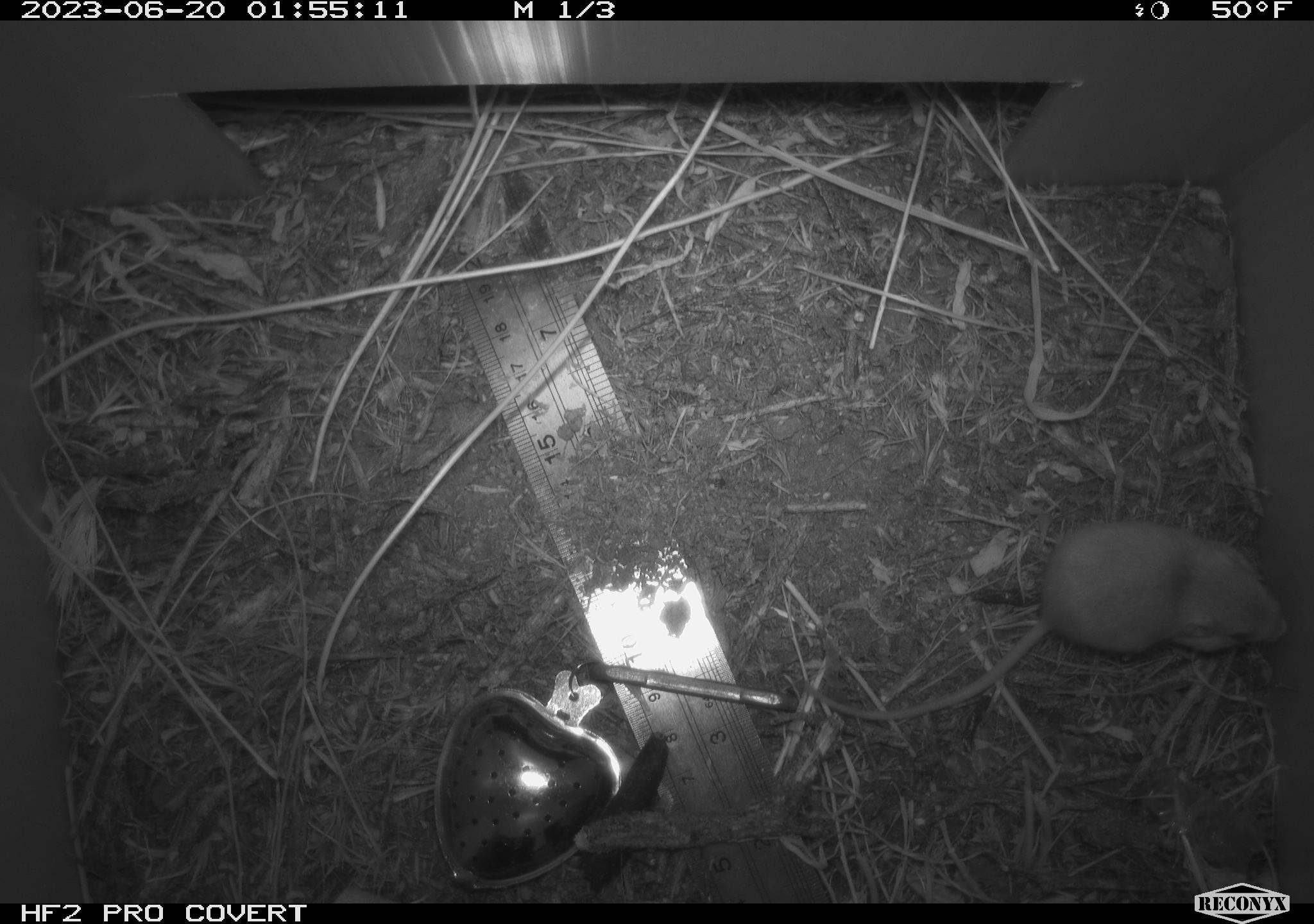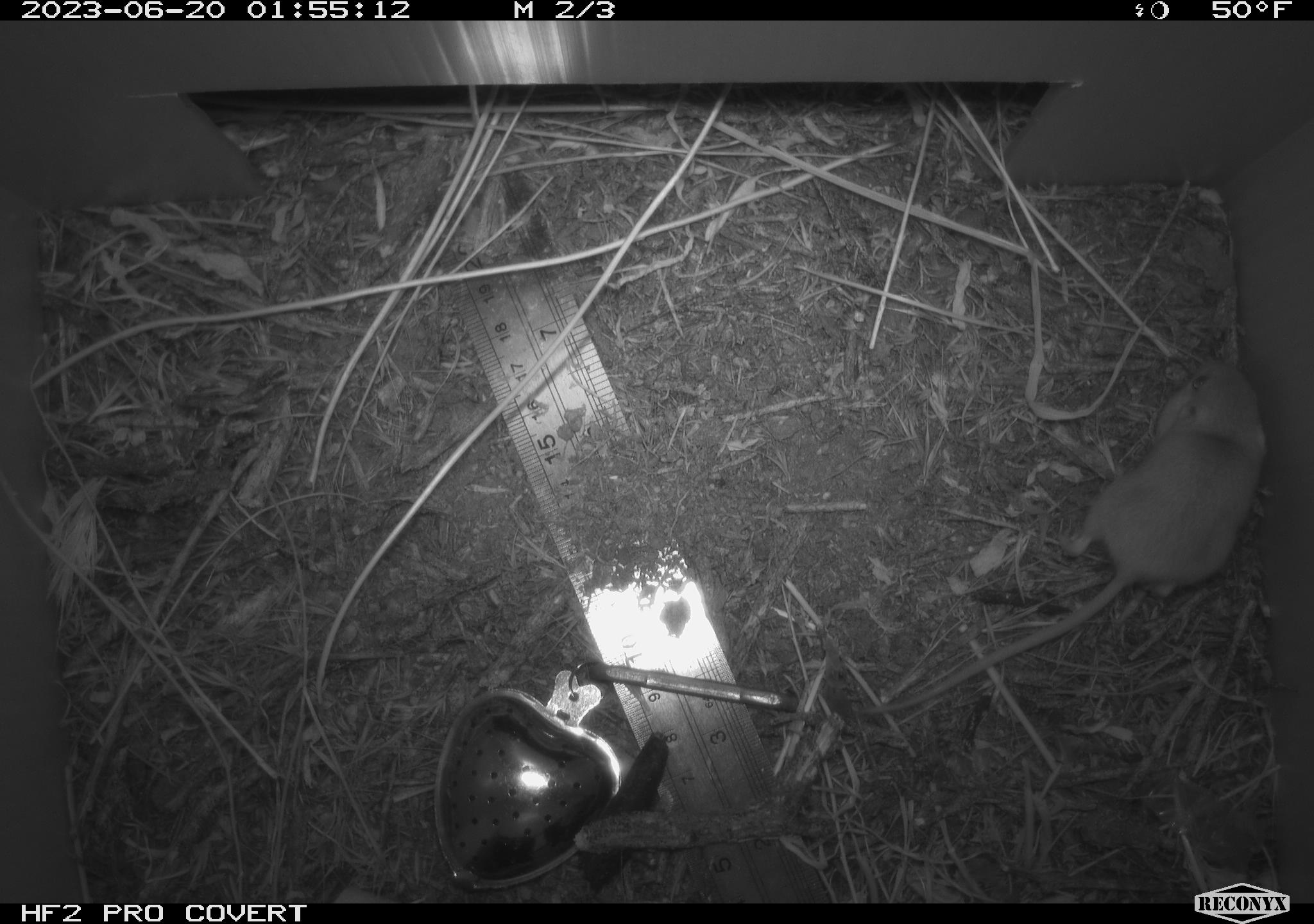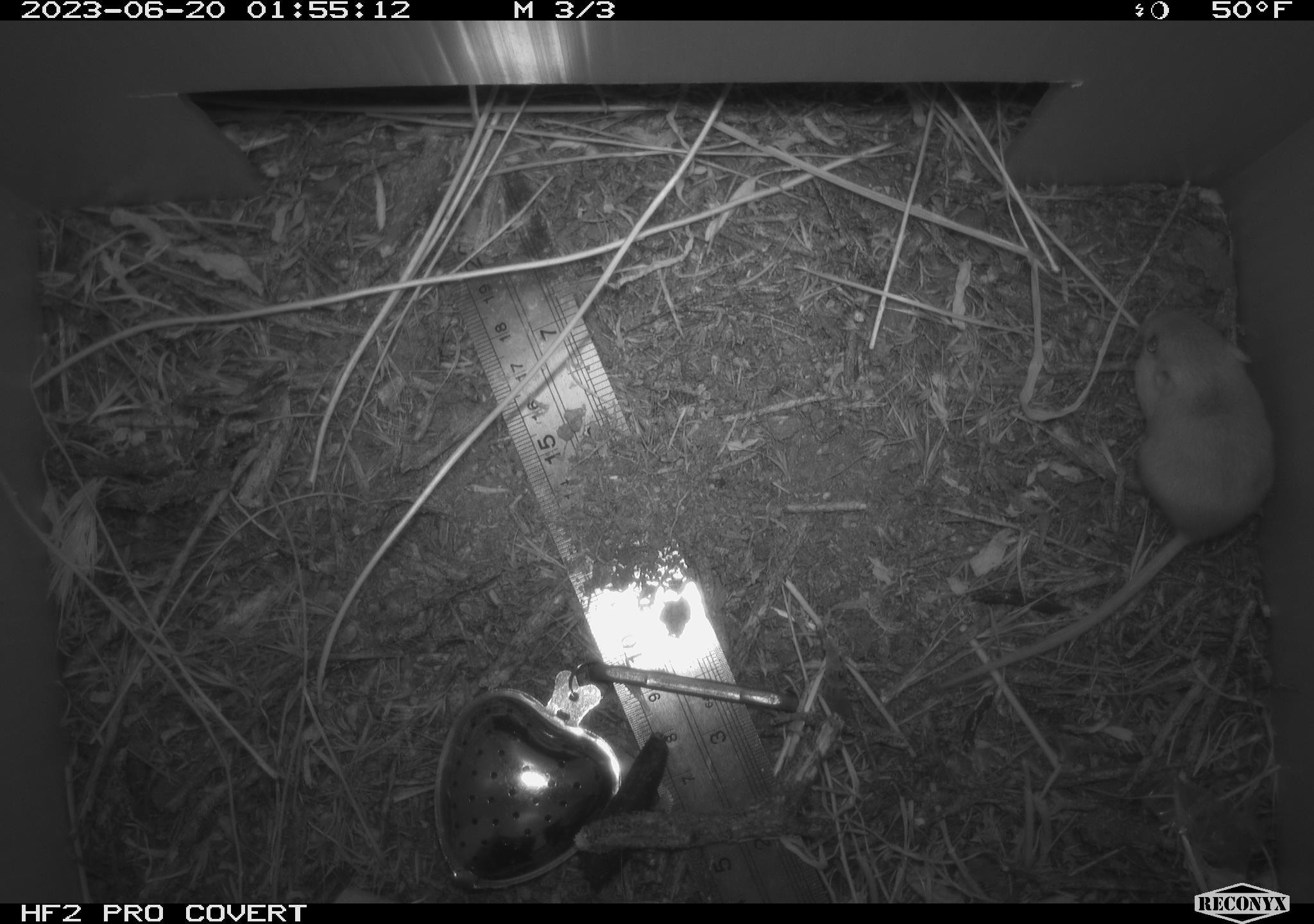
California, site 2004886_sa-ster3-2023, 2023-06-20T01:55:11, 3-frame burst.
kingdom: Animalia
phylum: Chordata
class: Mammalia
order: Rodentia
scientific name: Rodentia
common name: mouse species